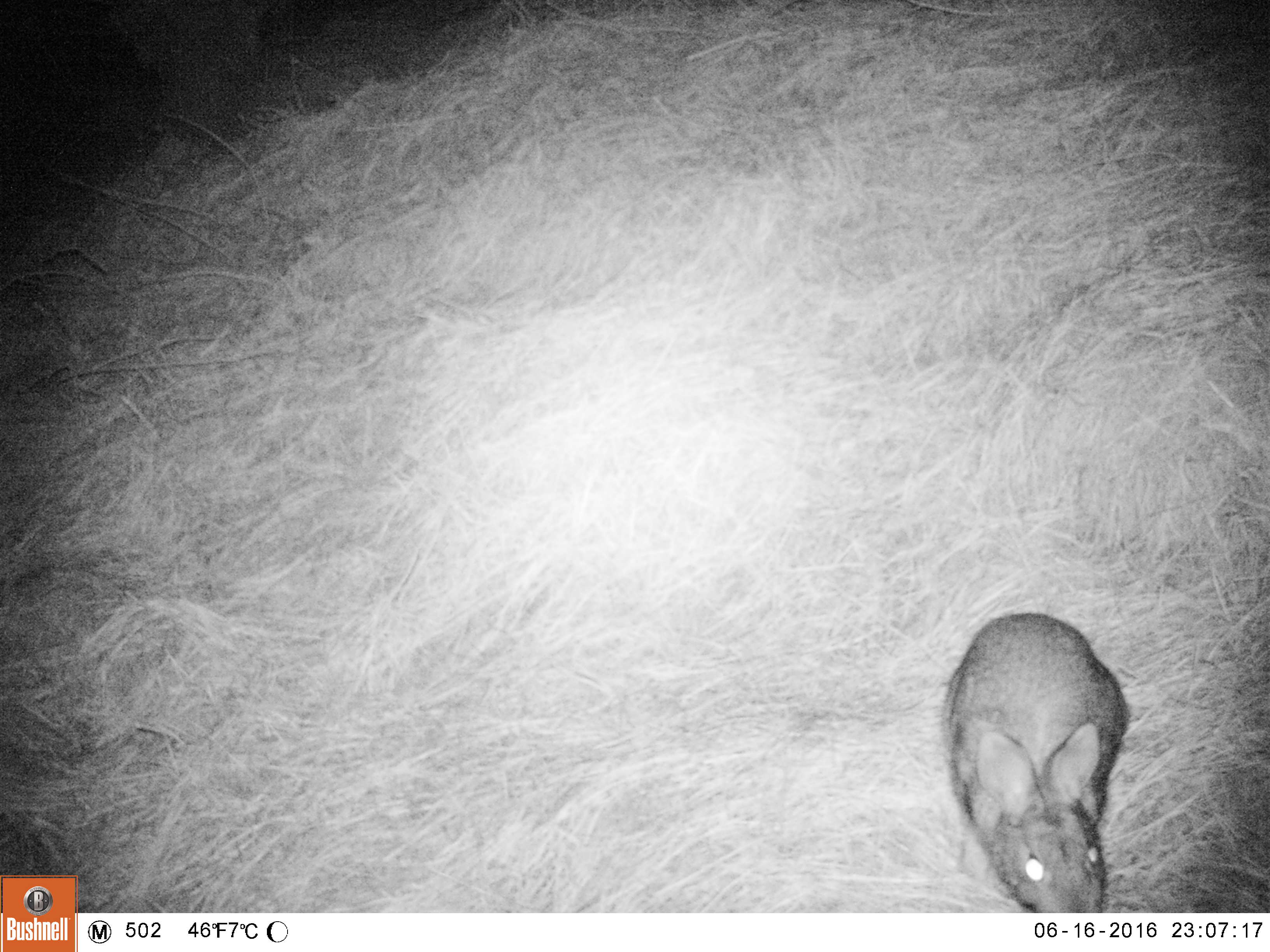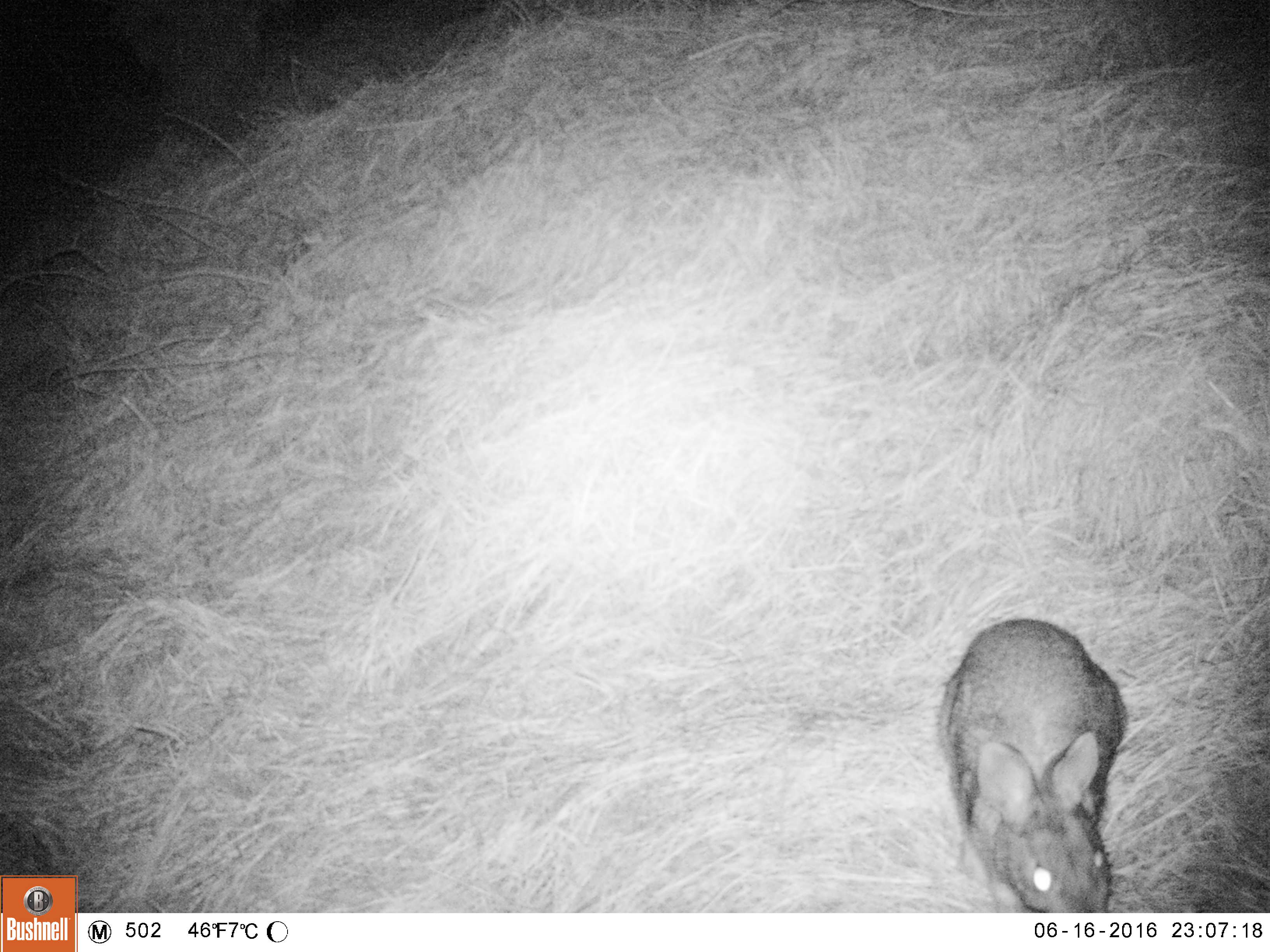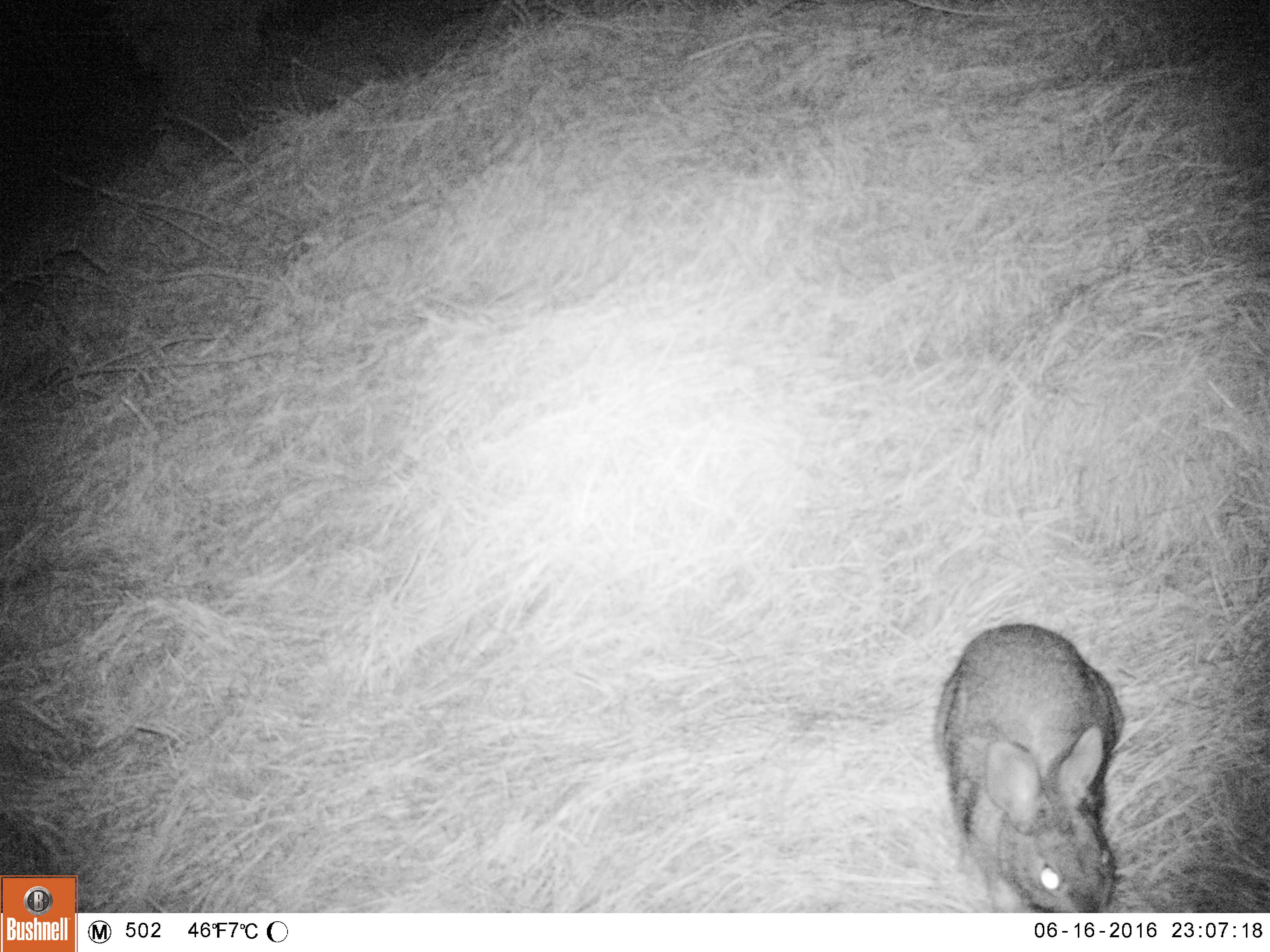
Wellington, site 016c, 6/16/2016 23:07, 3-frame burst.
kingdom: Animalia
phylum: Chordata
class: Mammalia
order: Lagomorpha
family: Leporidae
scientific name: Leporidae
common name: rabbit